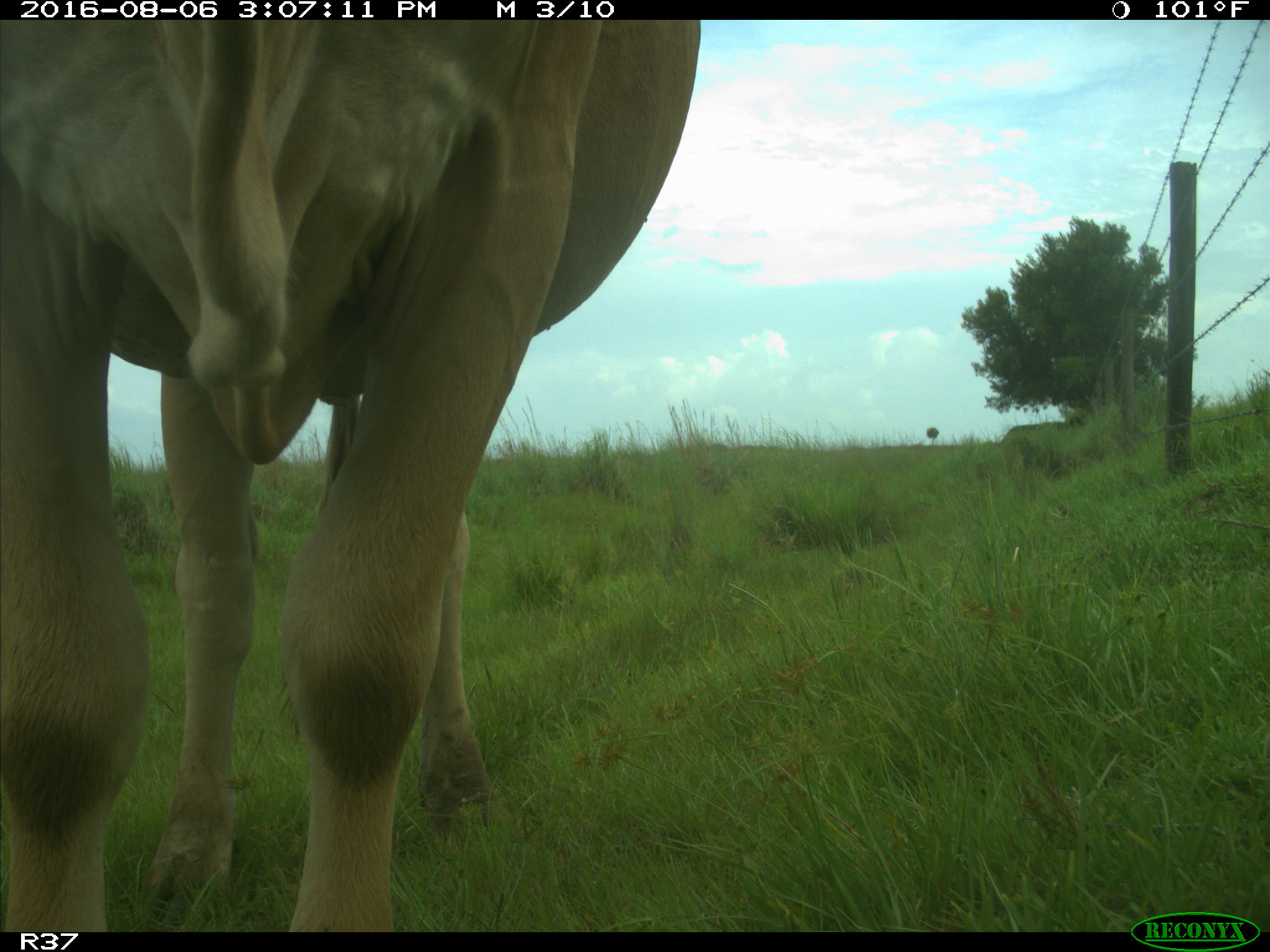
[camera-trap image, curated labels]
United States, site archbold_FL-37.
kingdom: Animalia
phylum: Chordata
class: Mammalia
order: Artiodactyla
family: Bovidae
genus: Bos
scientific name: Bos taurus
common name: domestic cow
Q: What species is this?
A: Bos taurus (domestic cow).